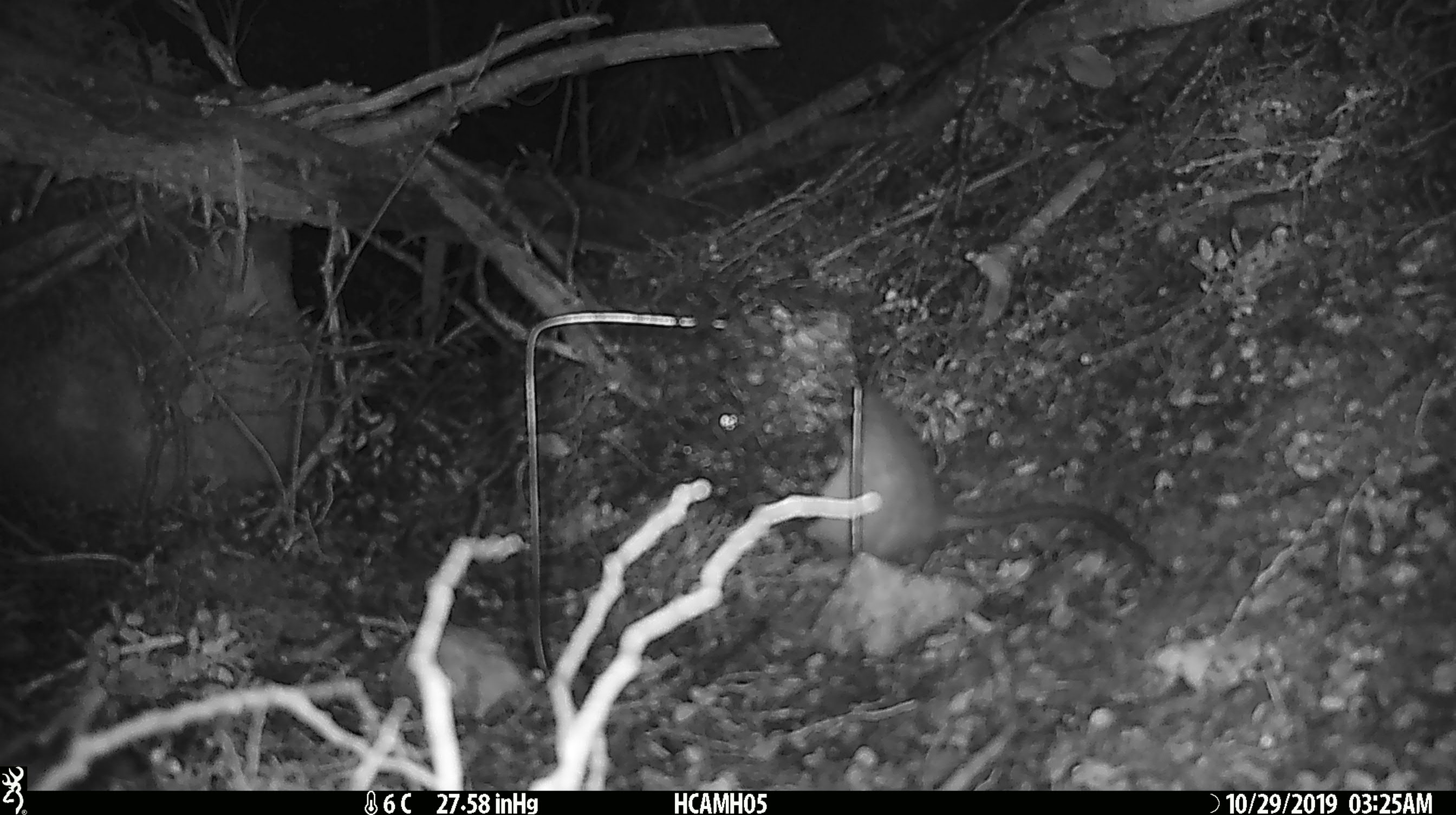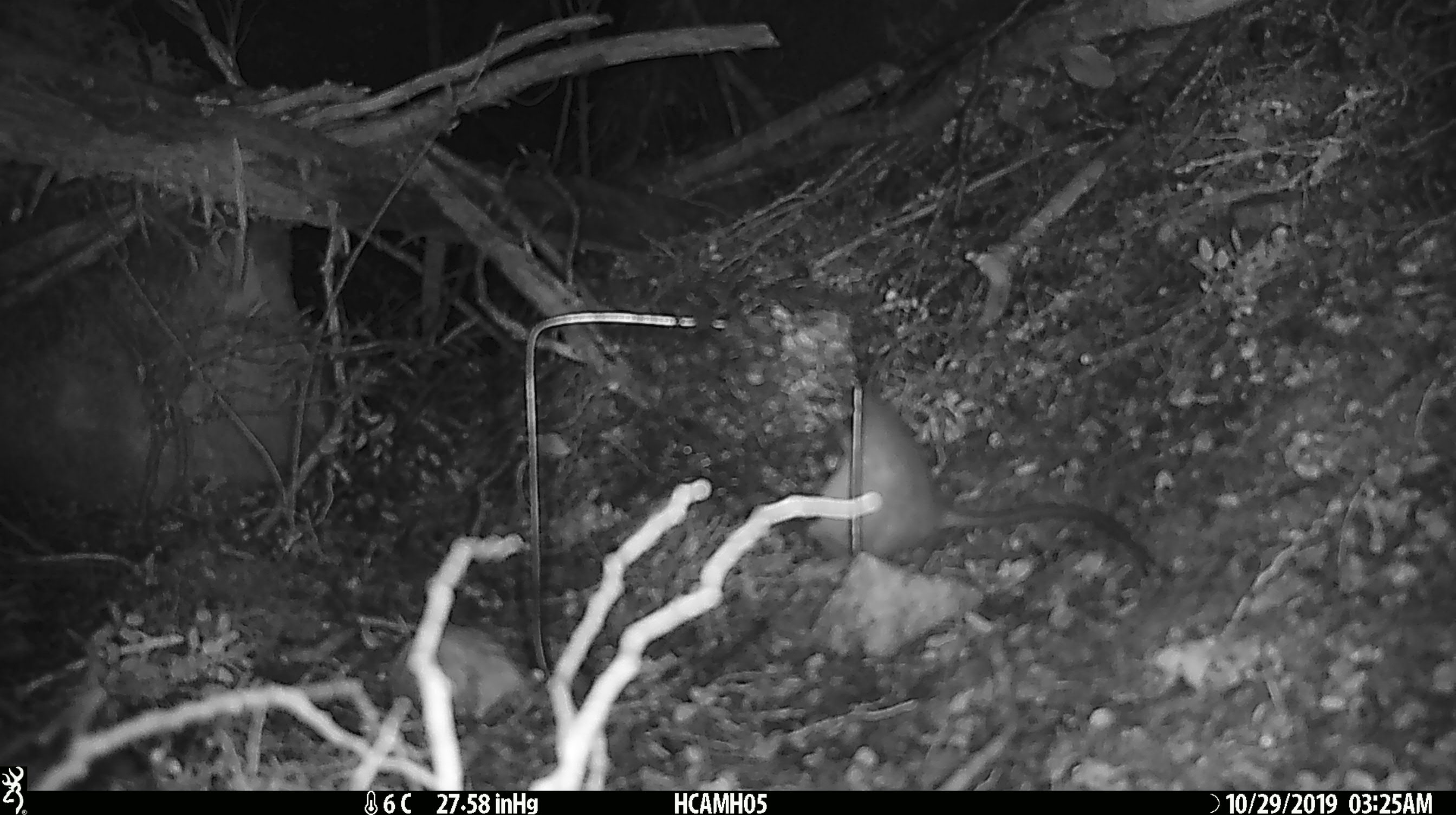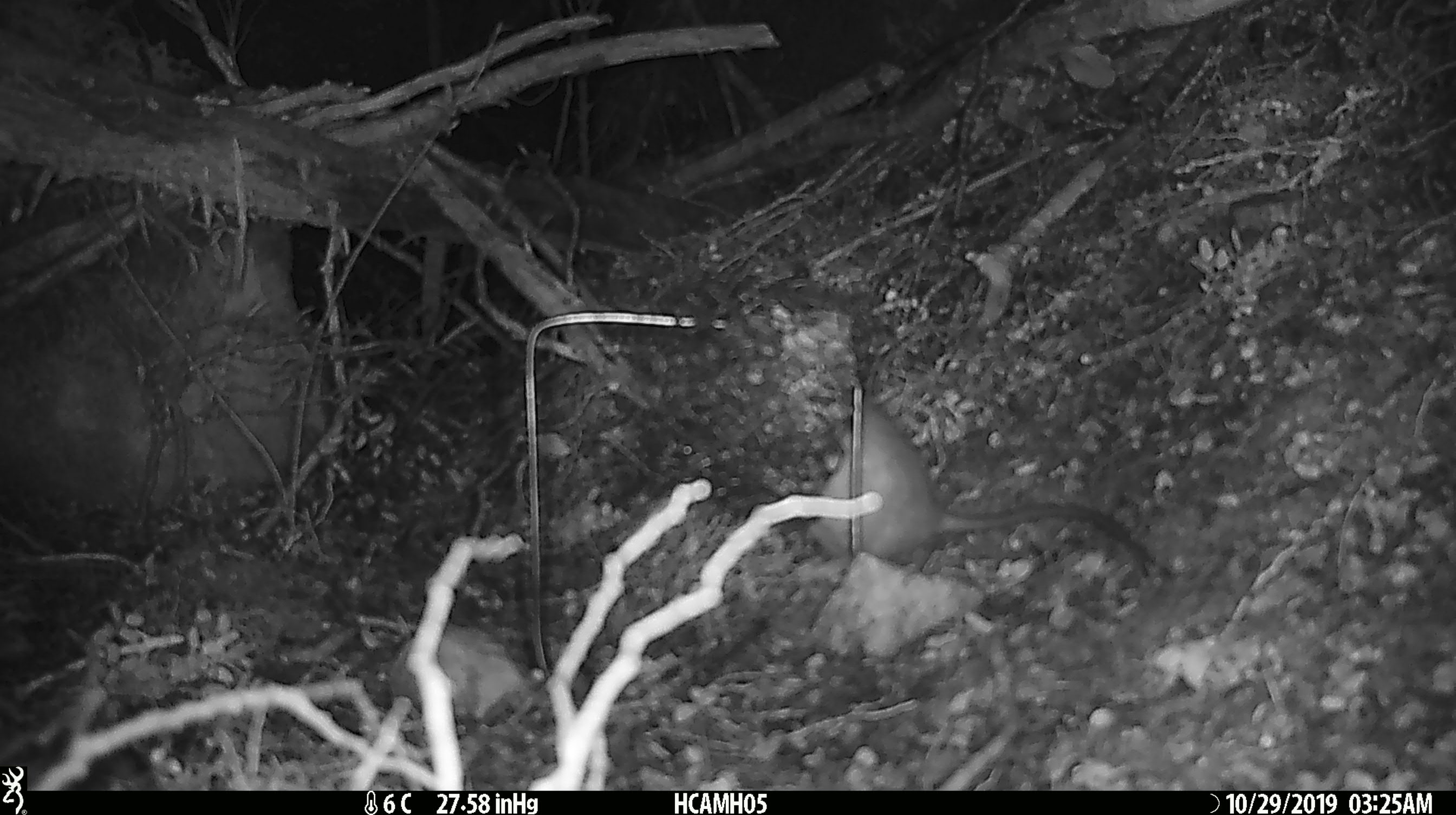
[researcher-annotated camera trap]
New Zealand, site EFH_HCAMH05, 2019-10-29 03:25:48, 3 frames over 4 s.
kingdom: Animalia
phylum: Chordata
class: Mammalia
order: Rodentia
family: Muridae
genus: Rattus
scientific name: Rattus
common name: rat